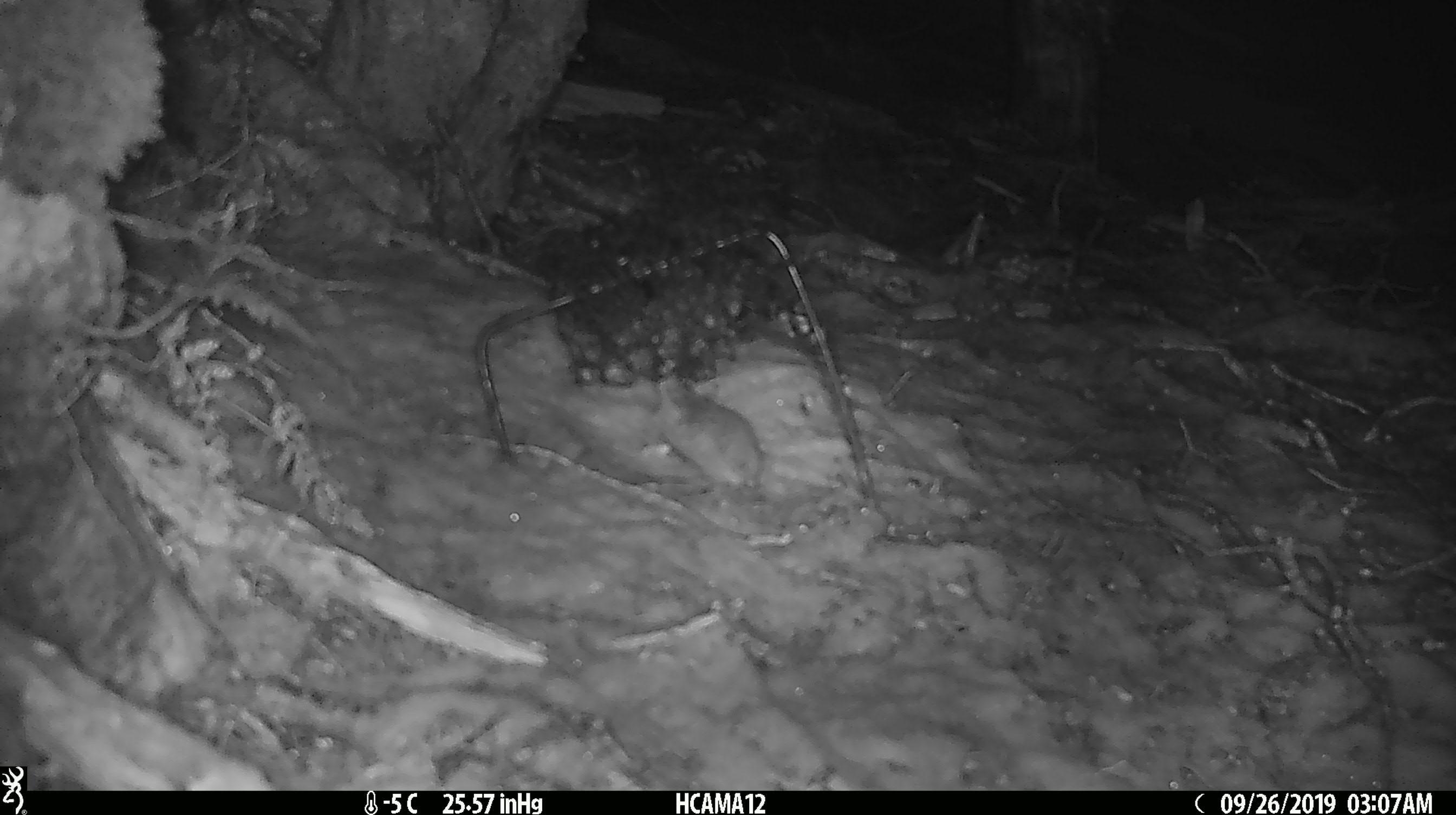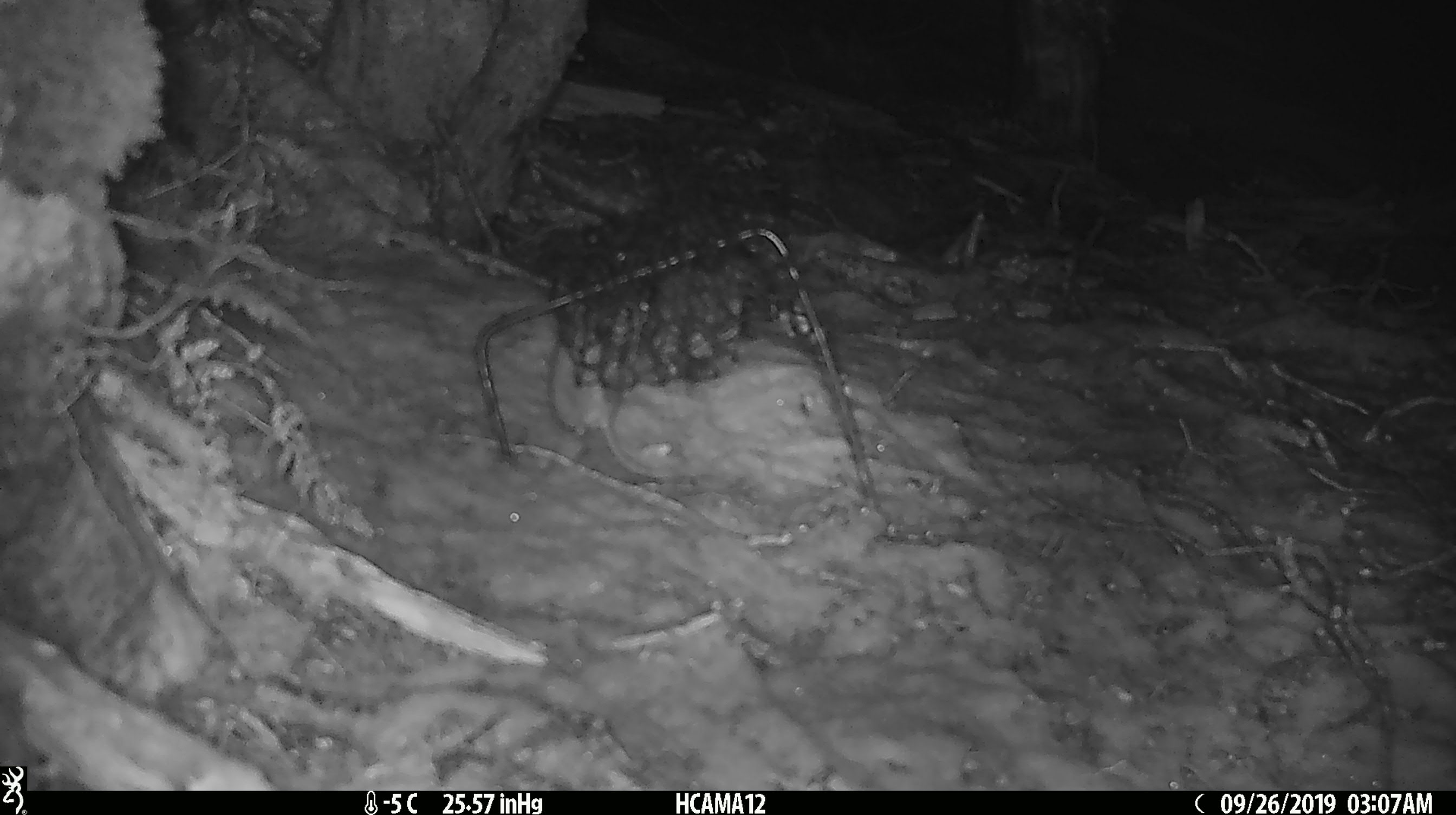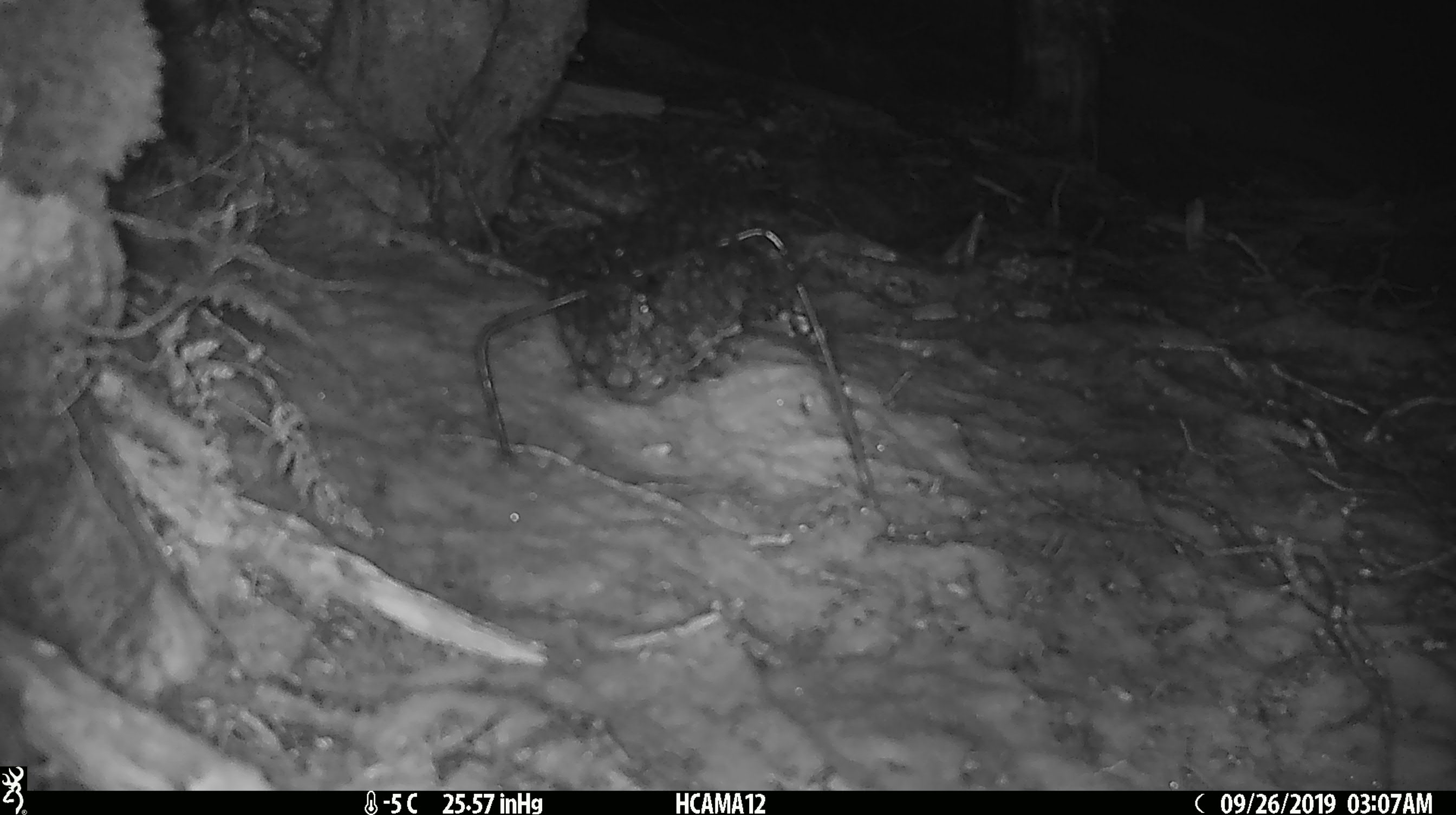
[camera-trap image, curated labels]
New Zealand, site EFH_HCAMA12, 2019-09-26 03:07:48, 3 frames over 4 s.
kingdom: Animalia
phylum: Chordata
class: Mammalia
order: Rodentia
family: Muridae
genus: Mus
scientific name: Mus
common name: mouse